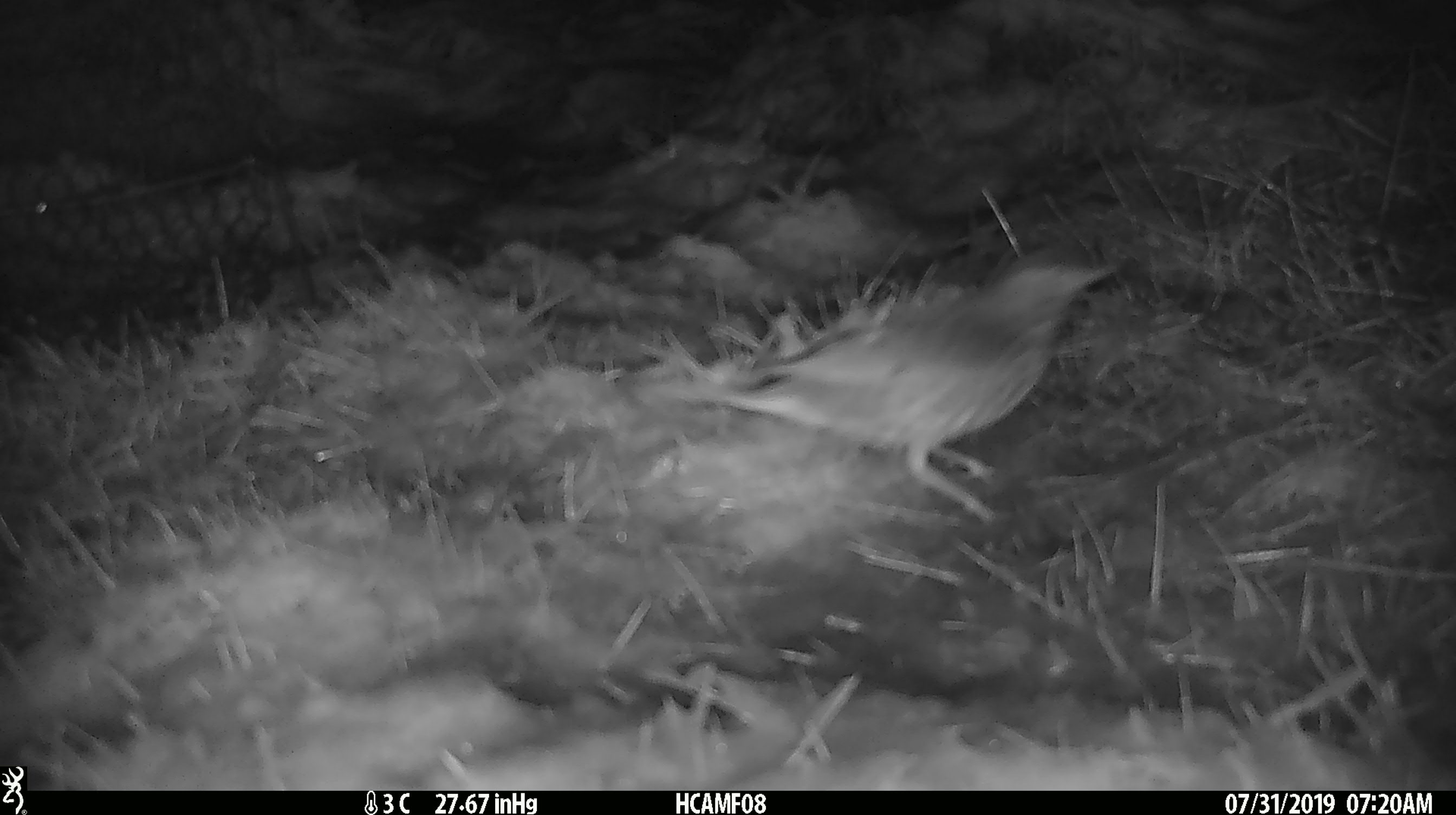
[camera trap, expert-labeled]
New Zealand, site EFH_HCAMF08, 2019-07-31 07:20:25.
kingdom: Animalia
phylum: Chordata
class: Aves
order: Passeriformes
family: Turdidae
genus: Turdus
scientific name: Turdus philomelos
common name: song thrush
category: thrush